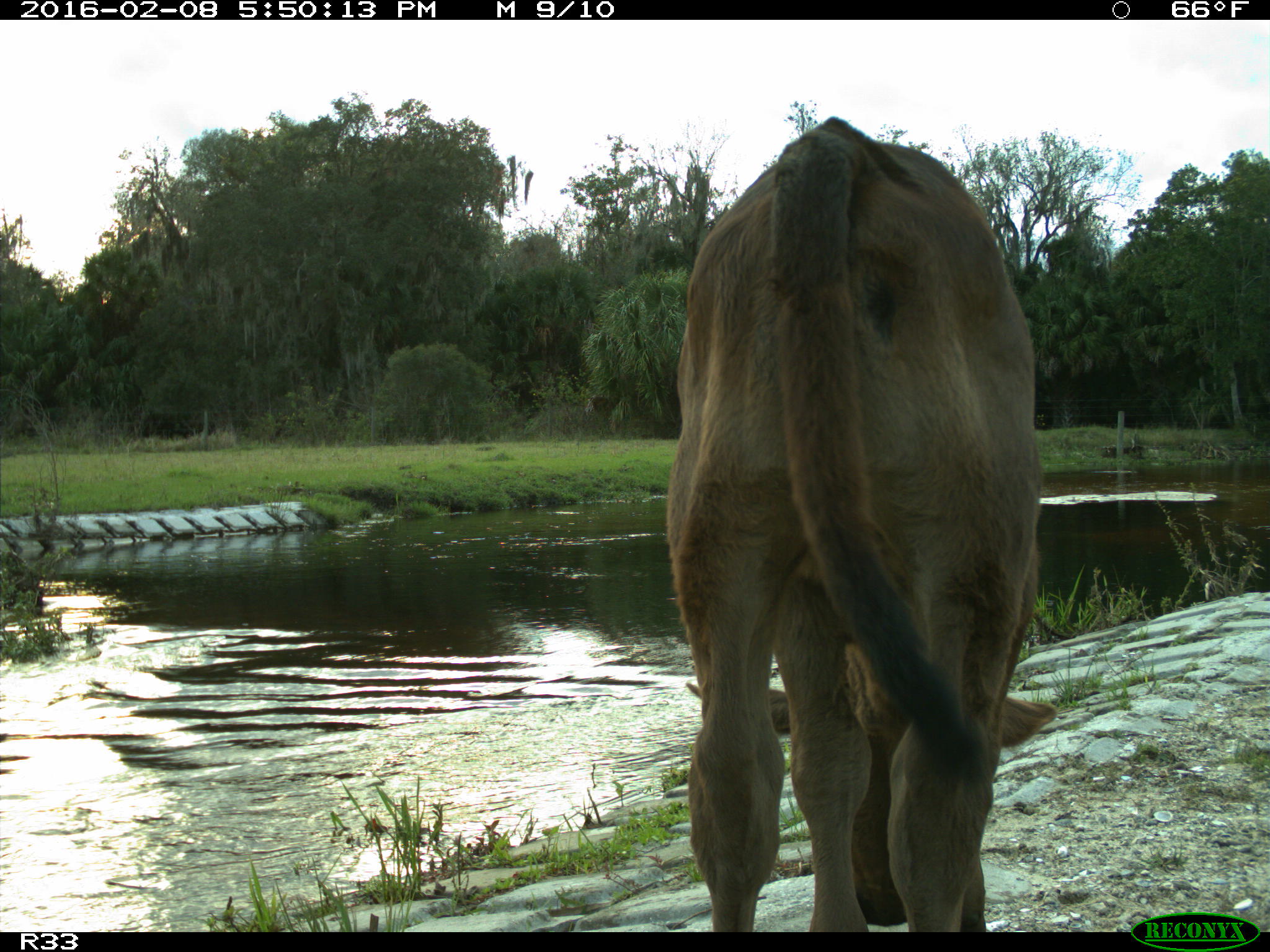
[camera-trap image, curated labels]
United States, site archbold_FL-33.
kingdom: Animalia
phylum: Chordata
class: Mammalia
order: Artiodactyla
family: Bovidae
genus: Bos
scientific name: Bos taurus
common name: domestic cow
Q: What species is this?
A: Bos taurus (domestic cow).